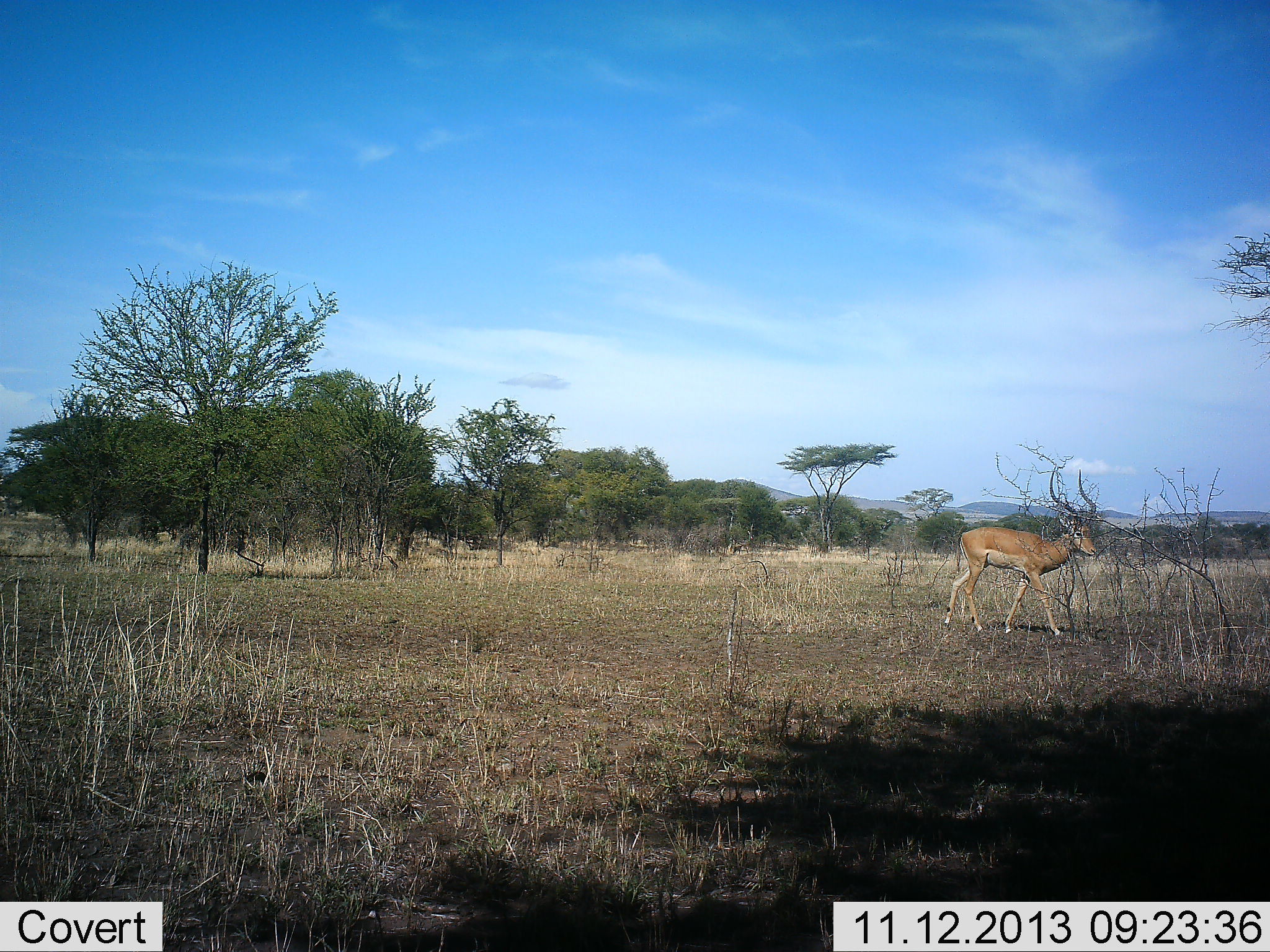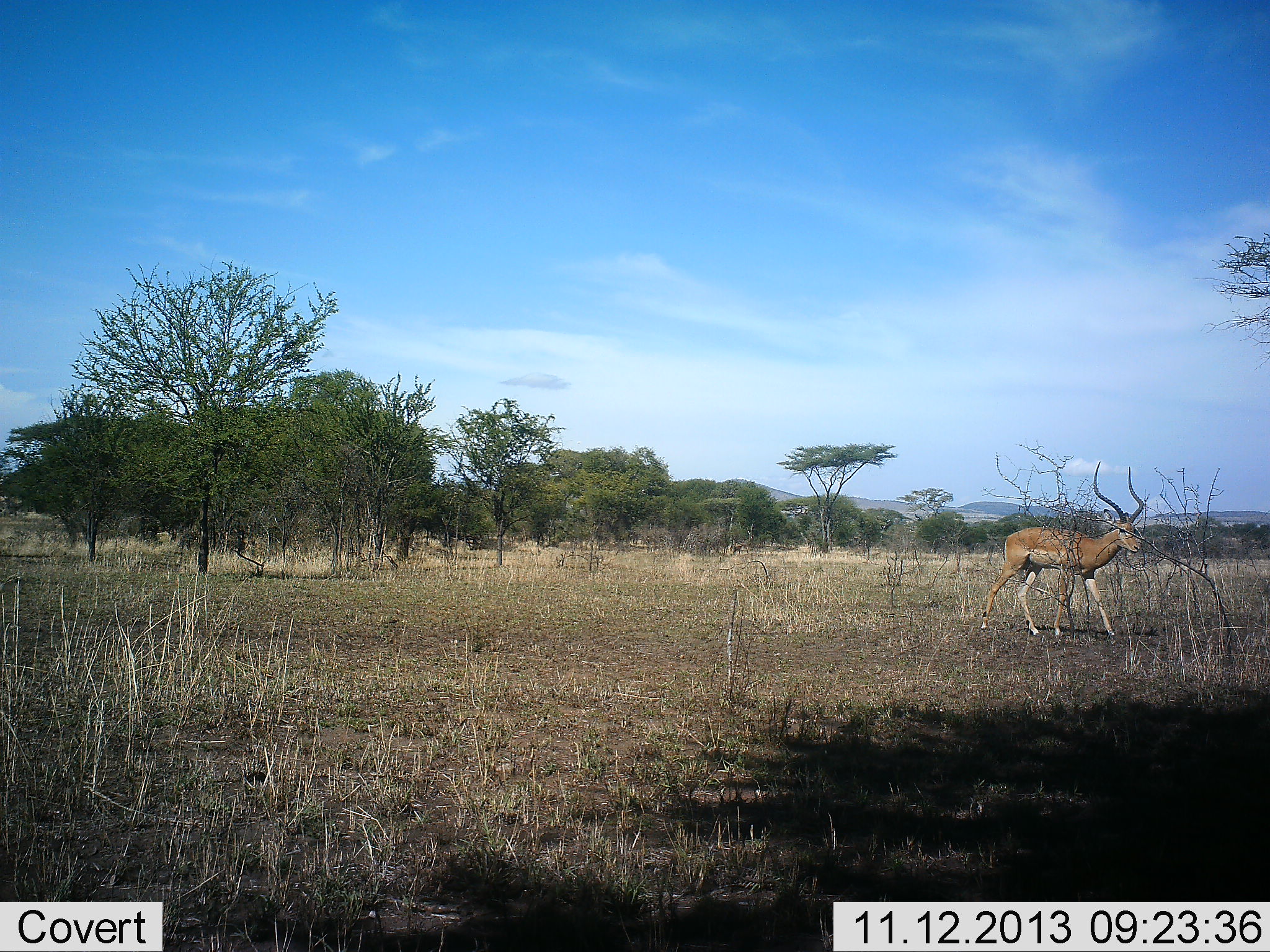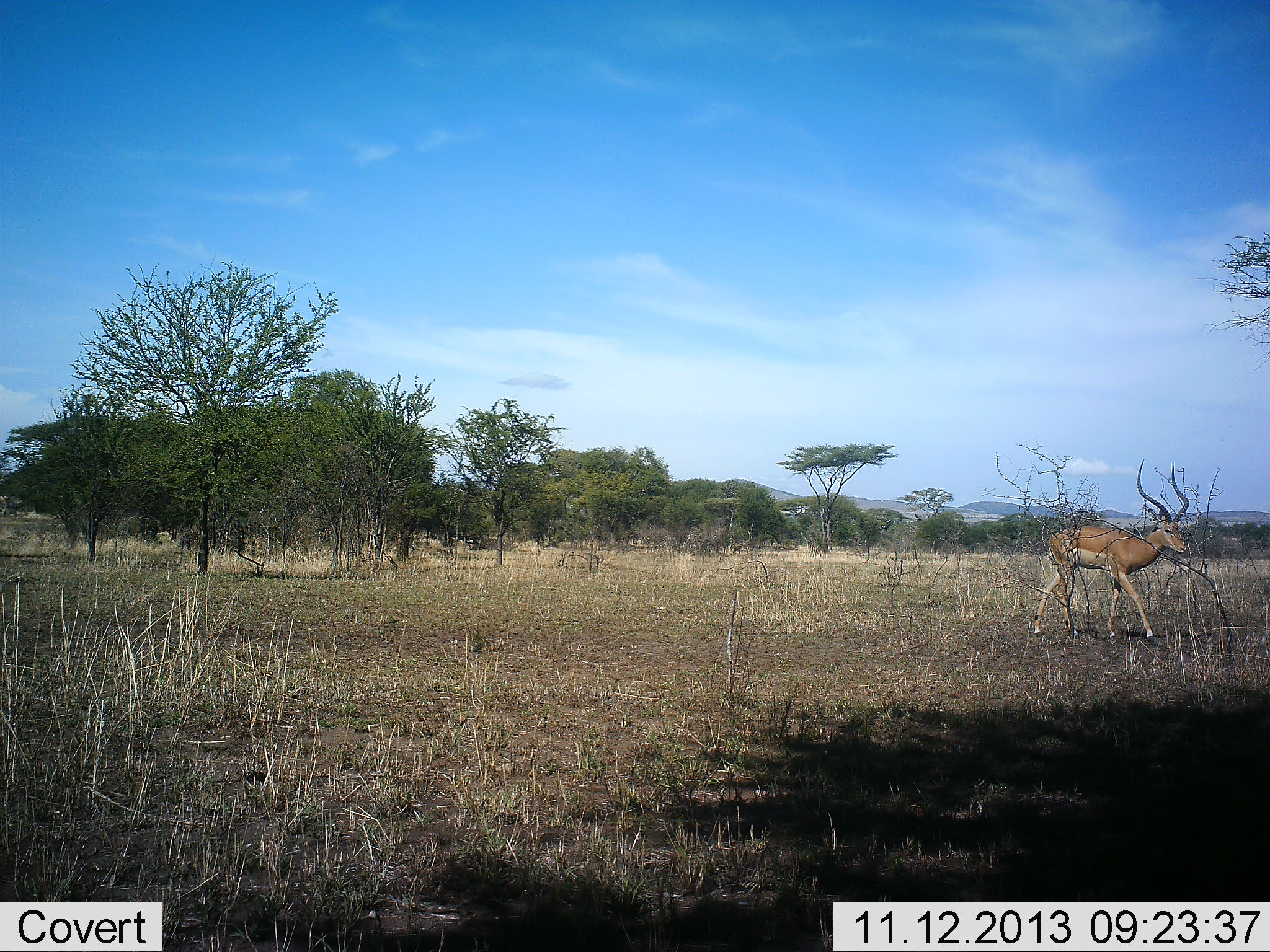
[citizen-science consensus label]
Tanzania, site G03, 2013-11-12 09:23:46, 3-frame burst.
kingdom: Animalia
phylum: Chordata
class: Mammalia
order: Artiodactyla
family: Bovidae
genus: Aepyceros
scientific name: Aepyceros melampus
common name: impala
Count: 1.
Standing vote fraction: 0%.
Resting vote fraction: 0%.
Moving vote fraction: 100%.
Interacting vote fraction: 0%.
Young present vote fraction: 0%.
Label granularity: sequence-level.